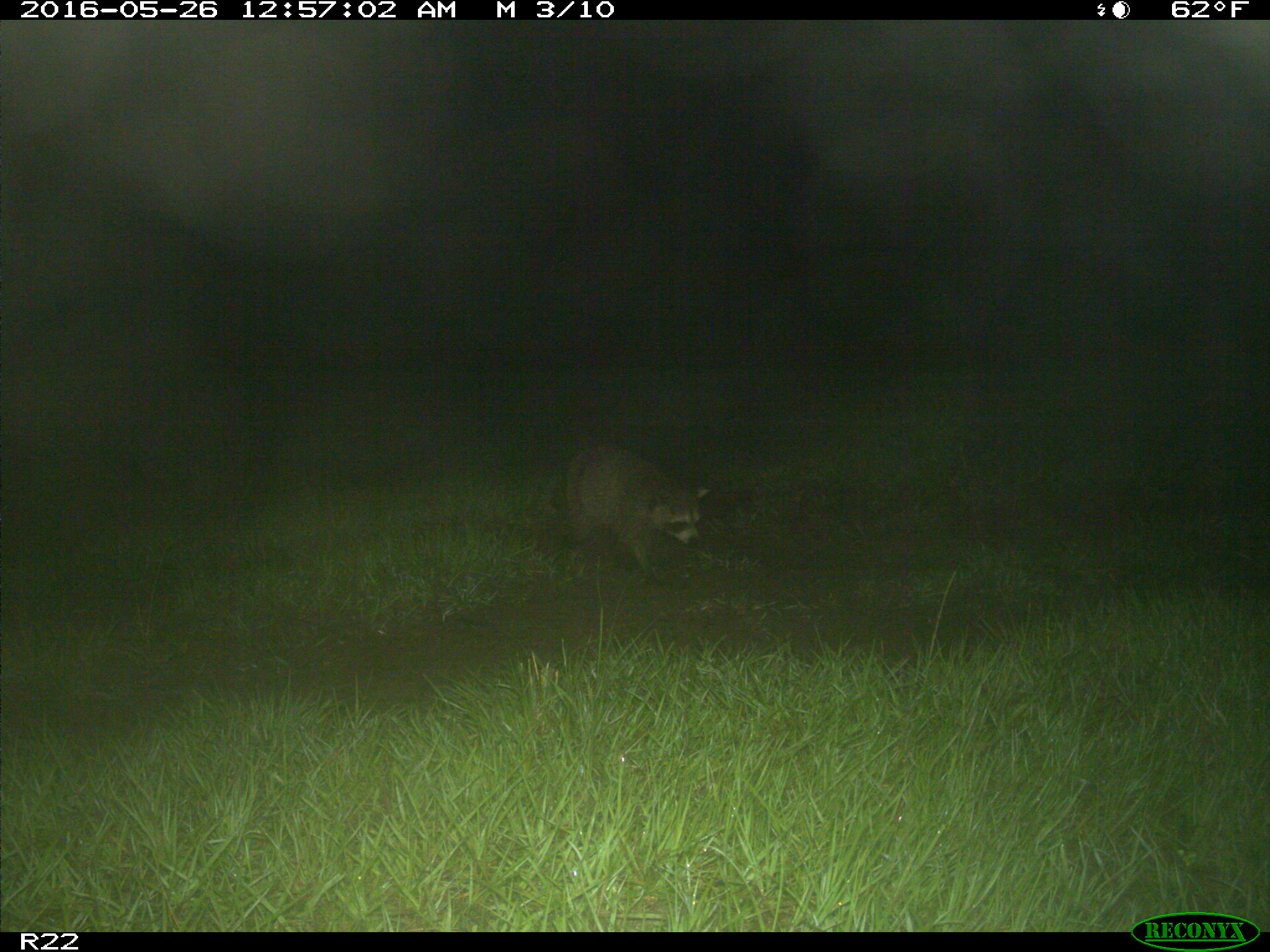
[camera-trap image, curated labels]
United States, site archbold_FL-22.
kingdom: Animalia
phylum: Chordata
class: Mammalia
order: Carnivora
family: Procyonidae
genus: Procyon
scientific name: Procyon lotor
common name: common raccoon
Procyon lotor (common raccoon).